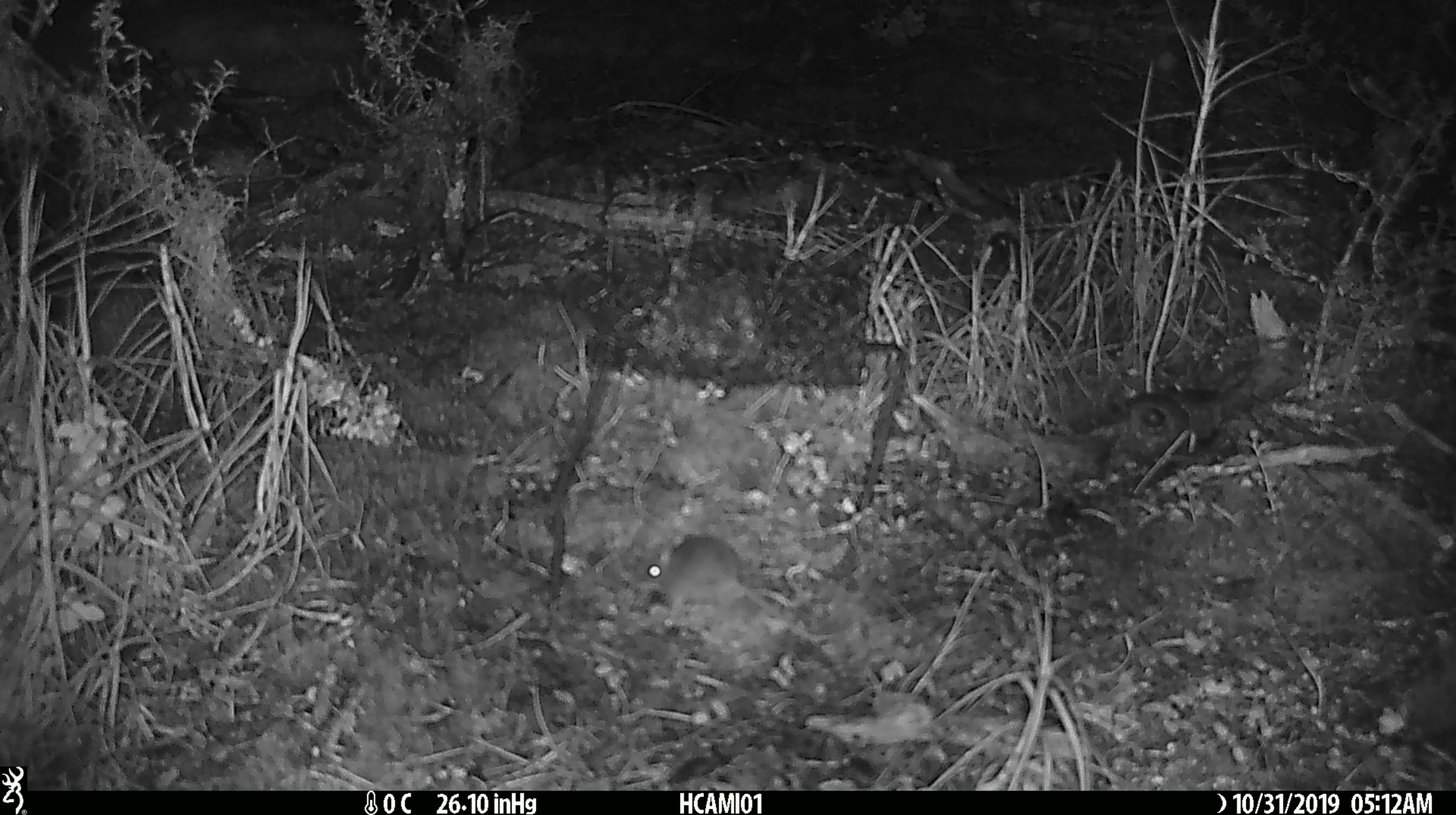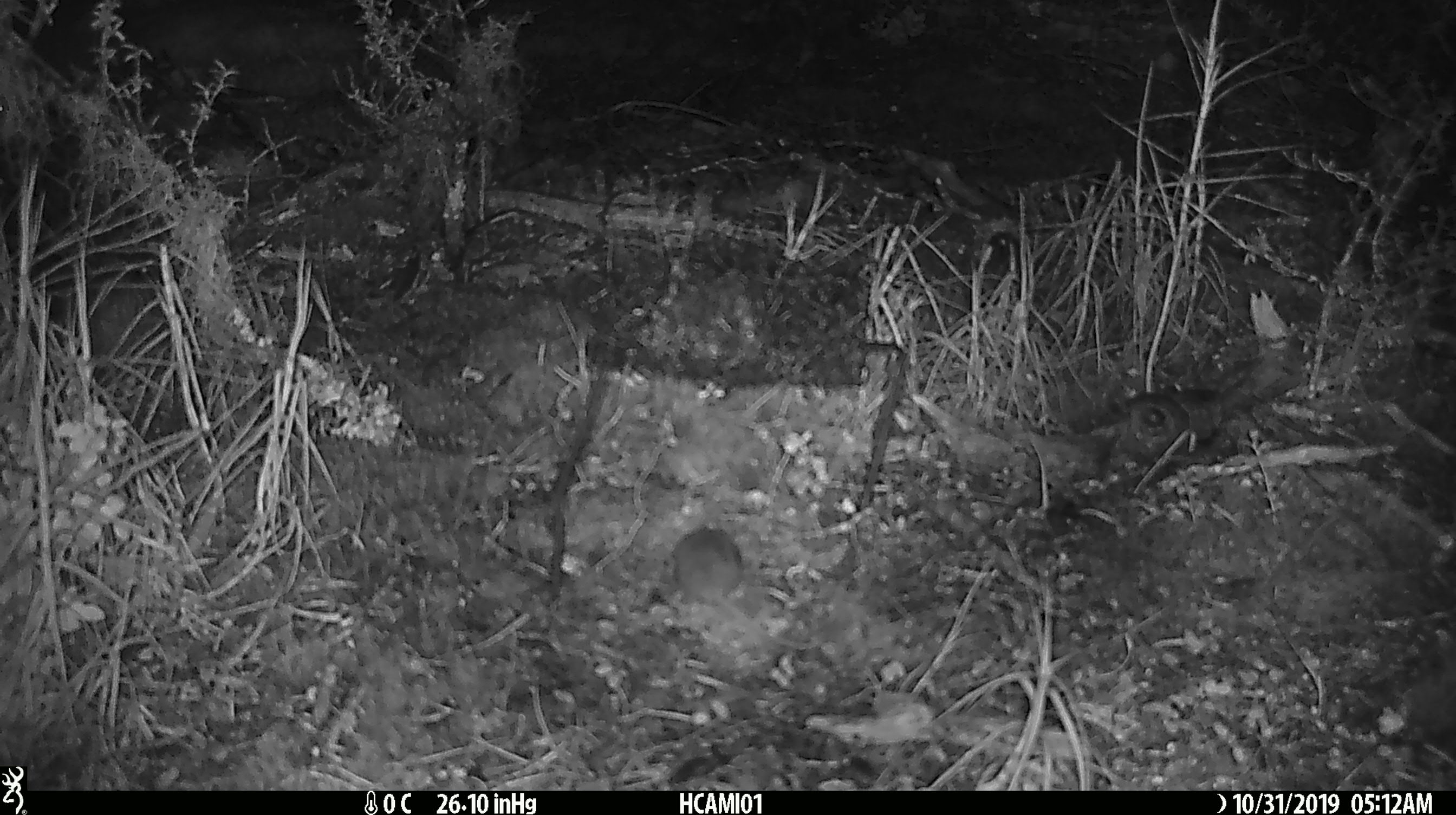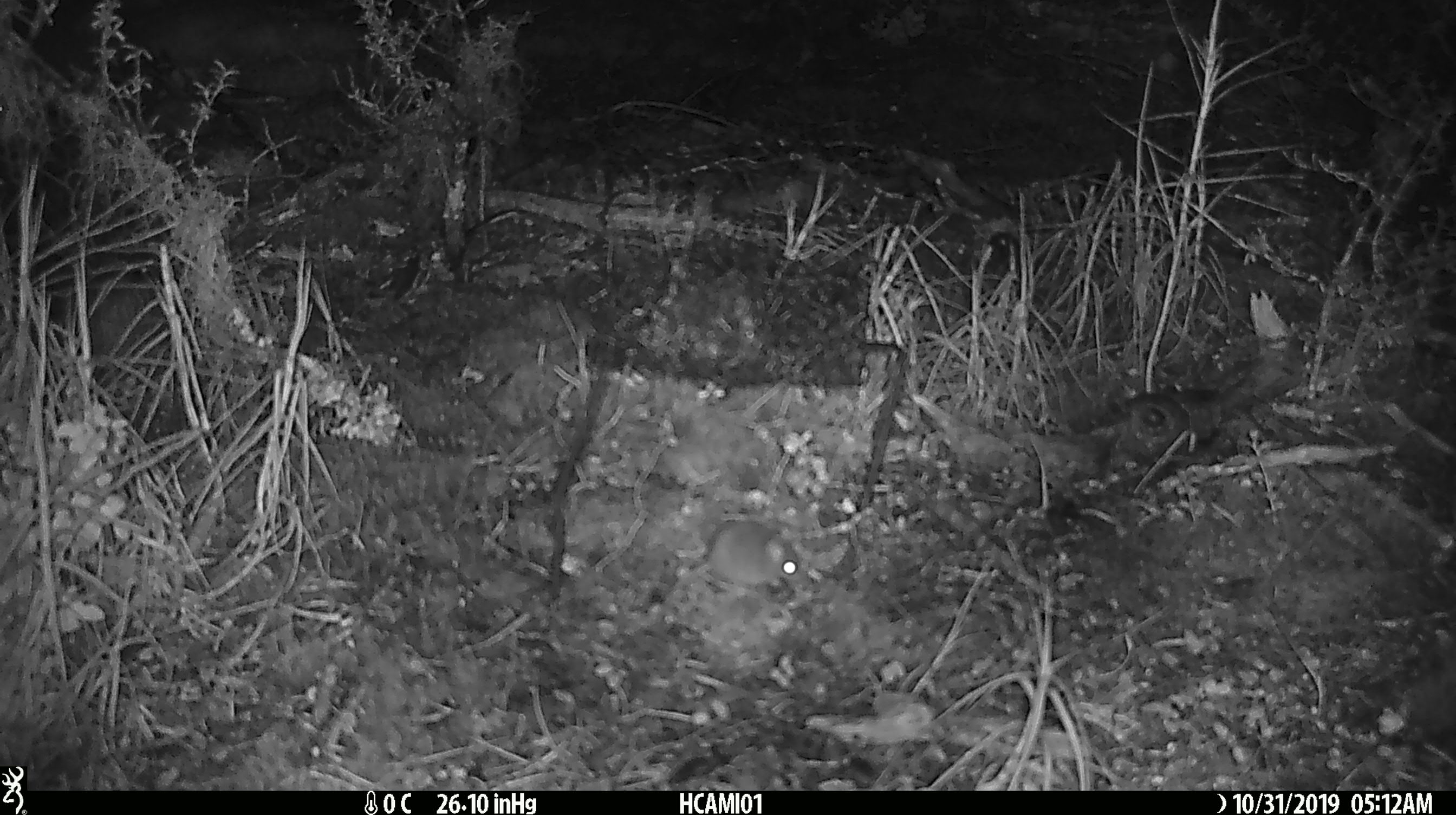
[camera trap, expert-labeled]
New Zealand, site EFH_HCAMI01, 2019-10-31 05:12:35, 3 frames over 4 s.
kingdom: Animalia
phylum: Chordata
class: Mammalia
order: Rodentia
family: Muridae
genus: Mus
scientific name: Mus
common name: mouse